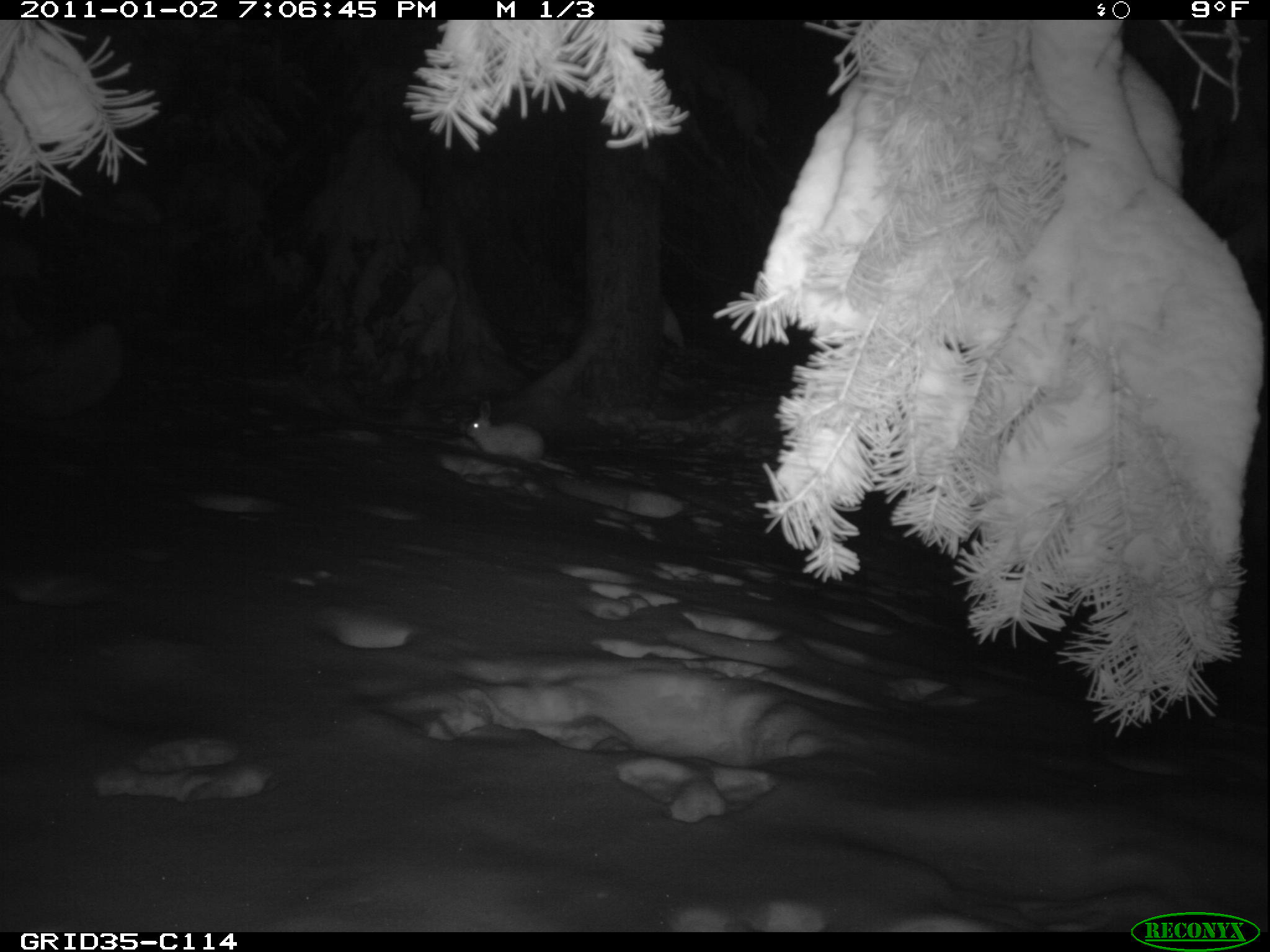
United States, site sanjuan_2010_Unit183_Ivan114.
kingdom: Animalia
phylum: Chordata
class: Mammalia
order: Lagomorpha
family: Leporidae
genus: Lepus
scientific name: Lepus americanus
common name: snowshoe hare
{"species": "Lepus americanus (snowshoe hare)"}